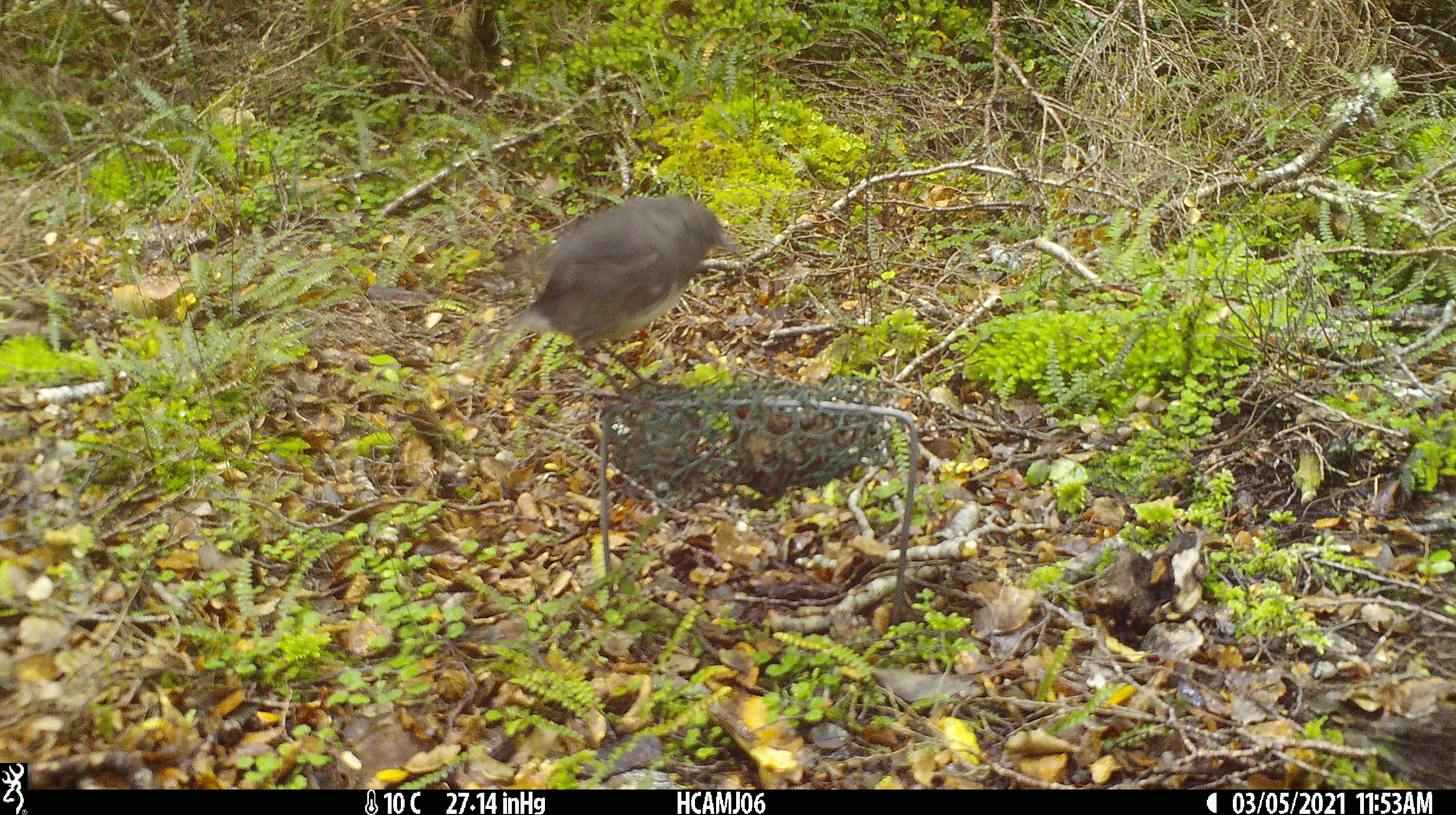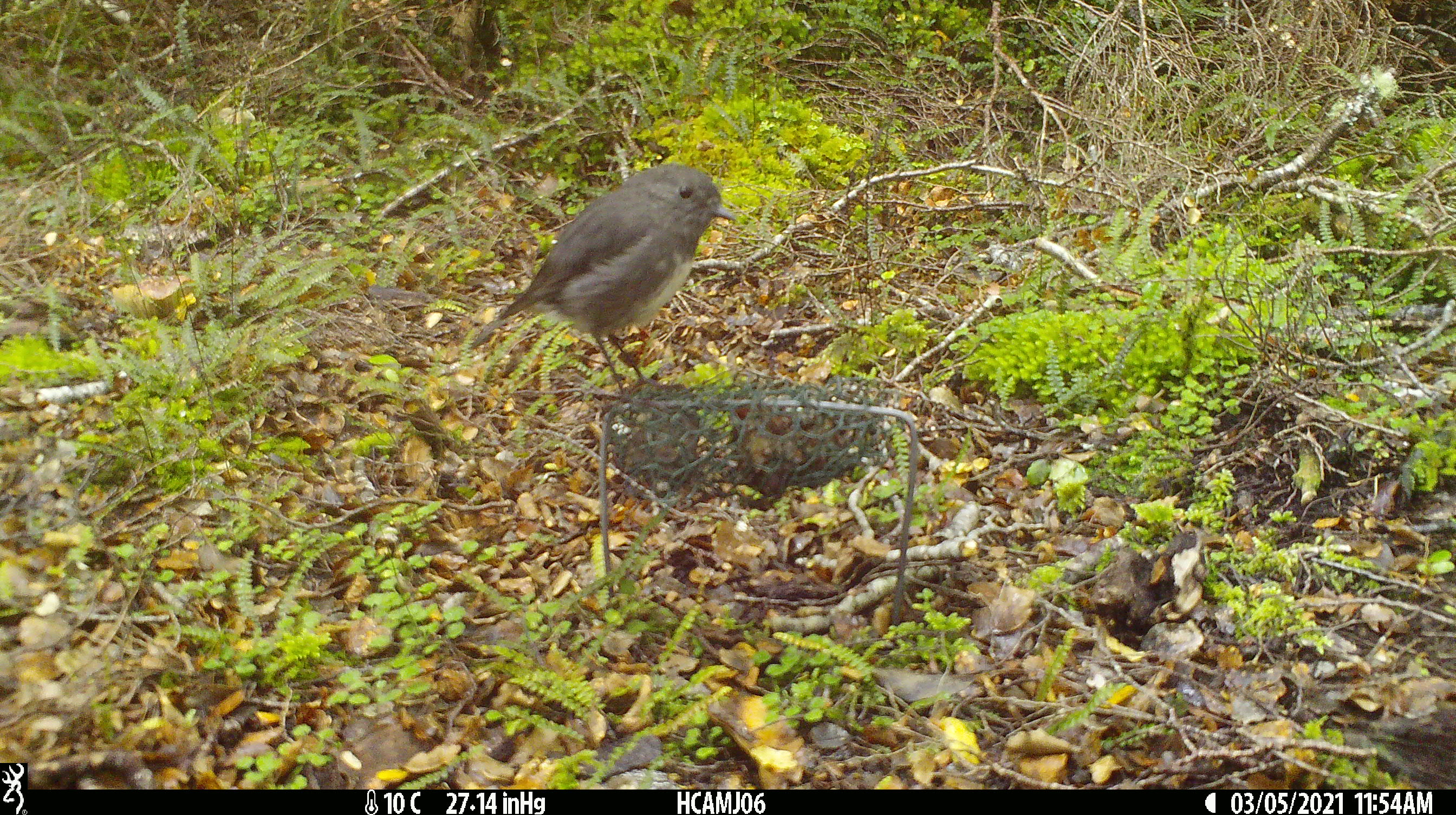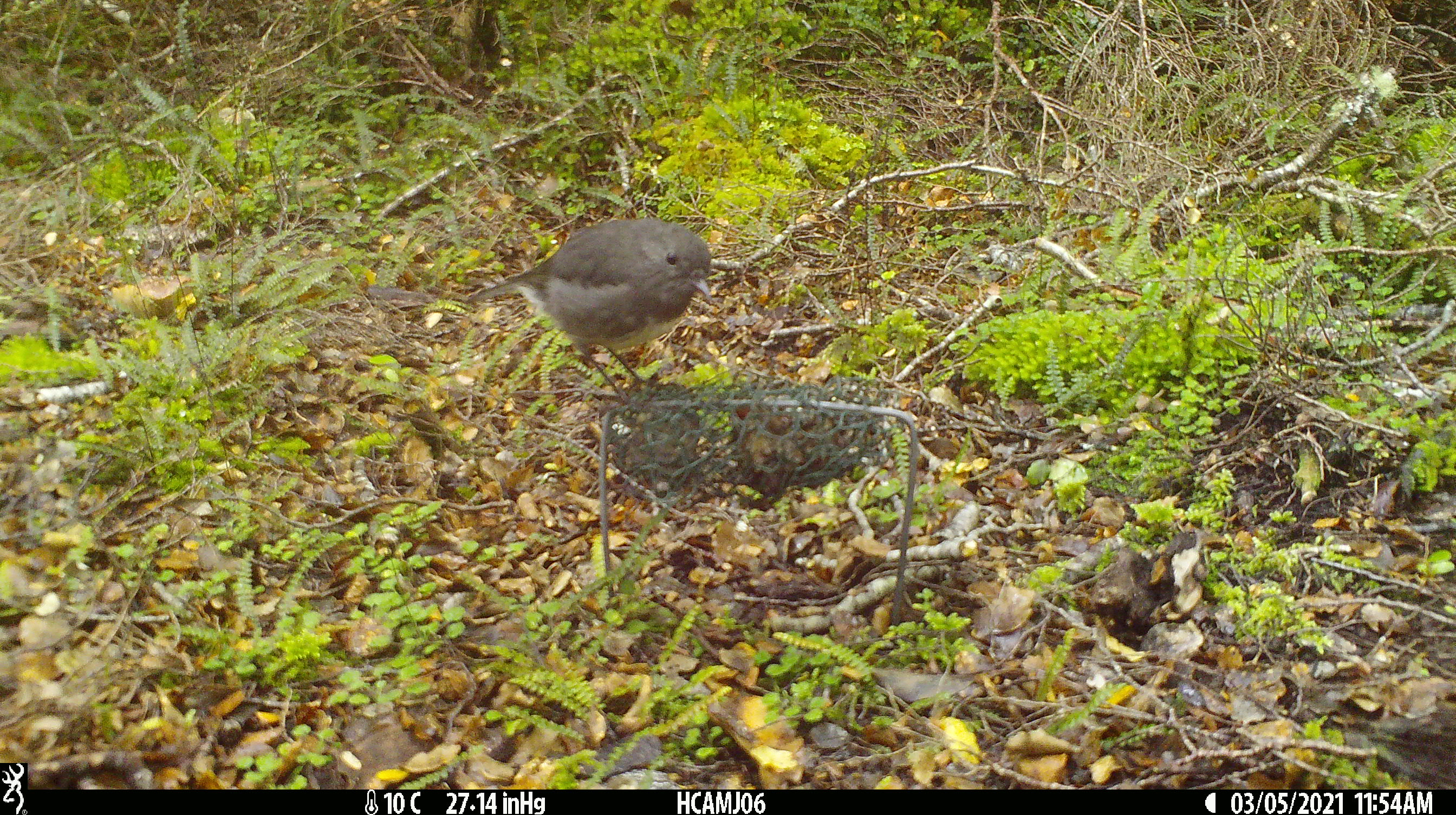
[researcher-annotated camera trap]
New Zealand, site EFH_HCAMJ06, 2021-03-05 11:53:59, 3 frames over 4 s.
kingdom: Animalia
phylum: Chordata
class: Aves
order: Passeriformes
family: Petroicidae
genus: Petroica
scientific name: Petroica australis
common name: new zealand robin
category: robin